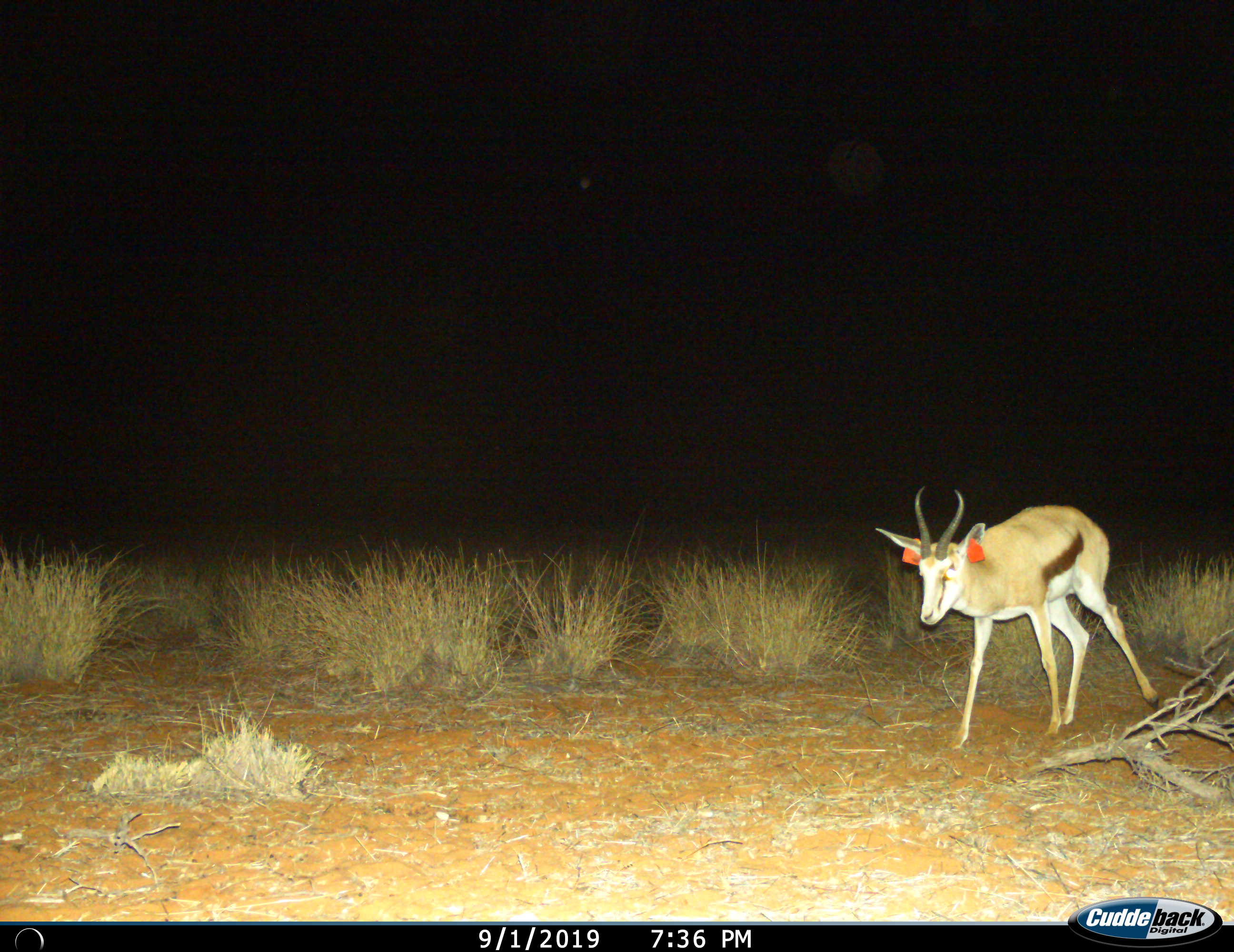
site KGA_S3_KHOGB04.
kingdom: Animalia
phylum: Chordata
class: Mammalia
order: Artiodactyla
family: Bovidae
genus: Antidorcas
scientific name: Antidorcas marsupialis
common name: springbok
Springbok (Antidorcas marsupialis), count 1. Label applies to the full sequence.